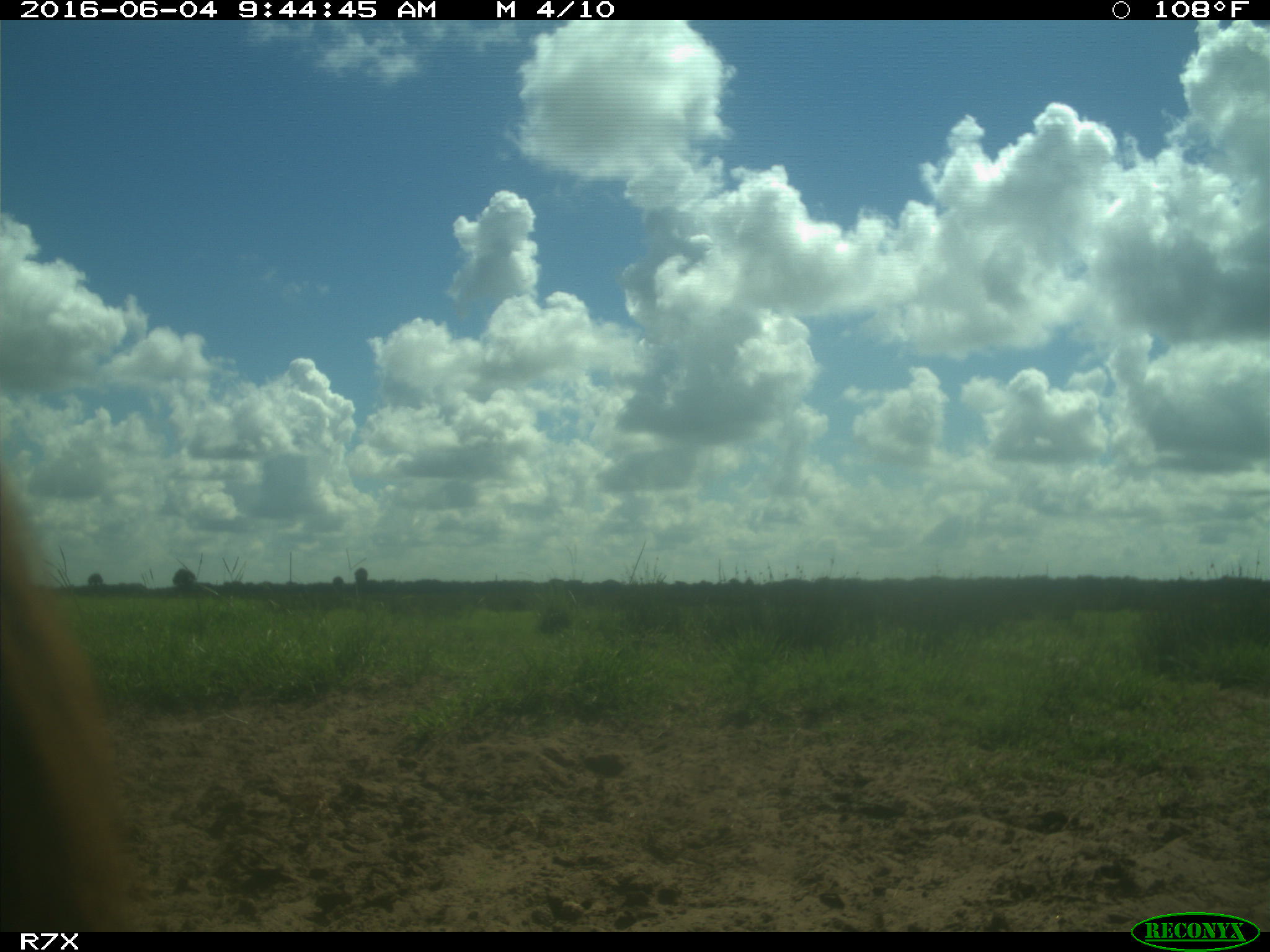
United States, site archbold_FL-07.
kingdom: Animalia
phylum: Chordata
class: Mammalia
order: Artiodactyla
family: Bovidae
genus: Bos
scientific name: Bos taurus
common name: domestic cow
Bos taurus (domestic cow).